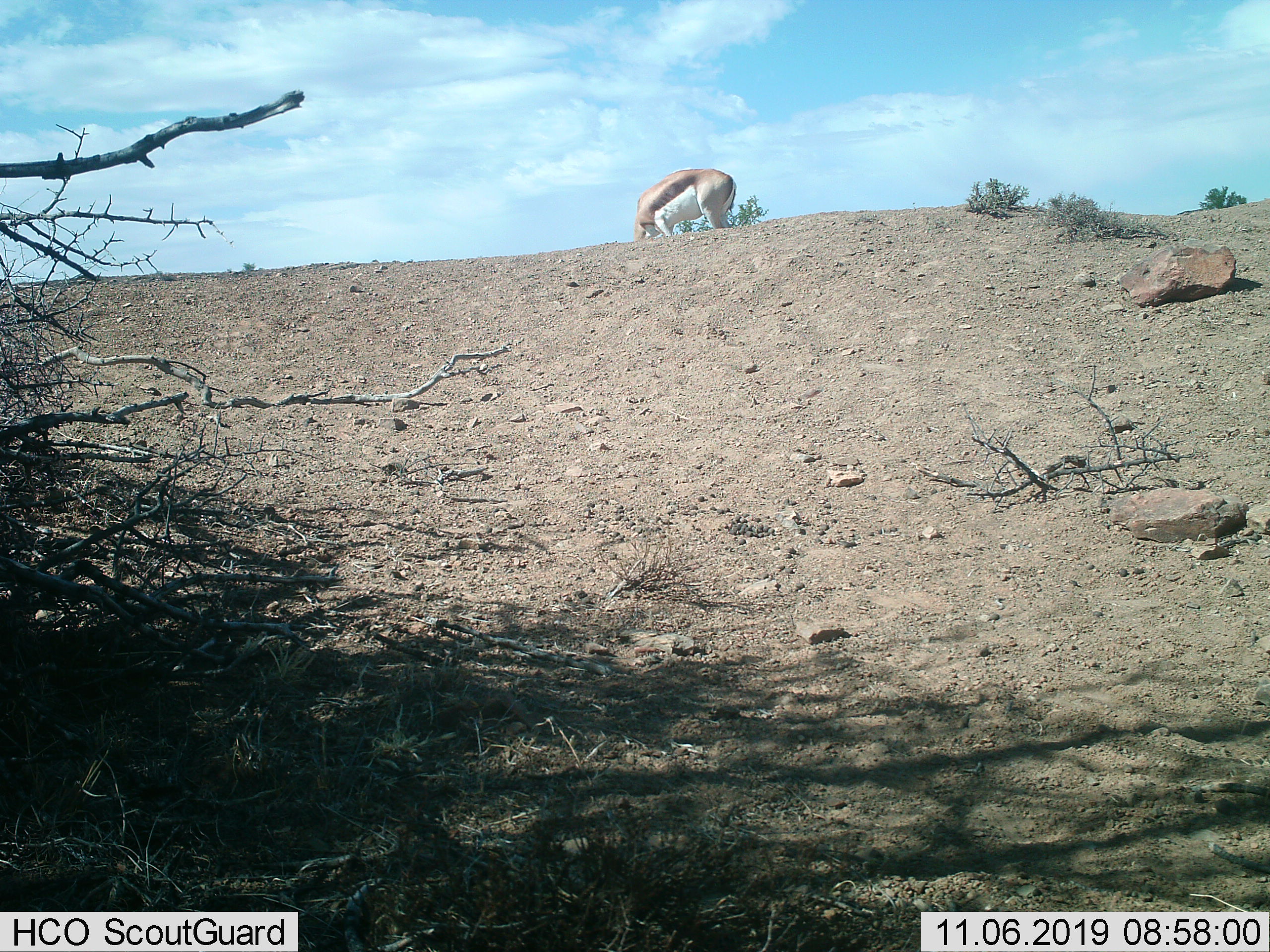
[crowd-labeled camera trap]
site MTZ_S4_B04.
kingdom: Animalia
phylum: Chordata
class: Mammalia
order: Artiodactyla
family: Bovidae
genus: Antidorcas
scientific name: Antidorcas marsupialis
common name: springbok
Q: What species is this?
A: Springbok (Antidorcas marsupialis).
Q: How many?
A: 1.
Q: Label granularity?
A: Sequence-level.